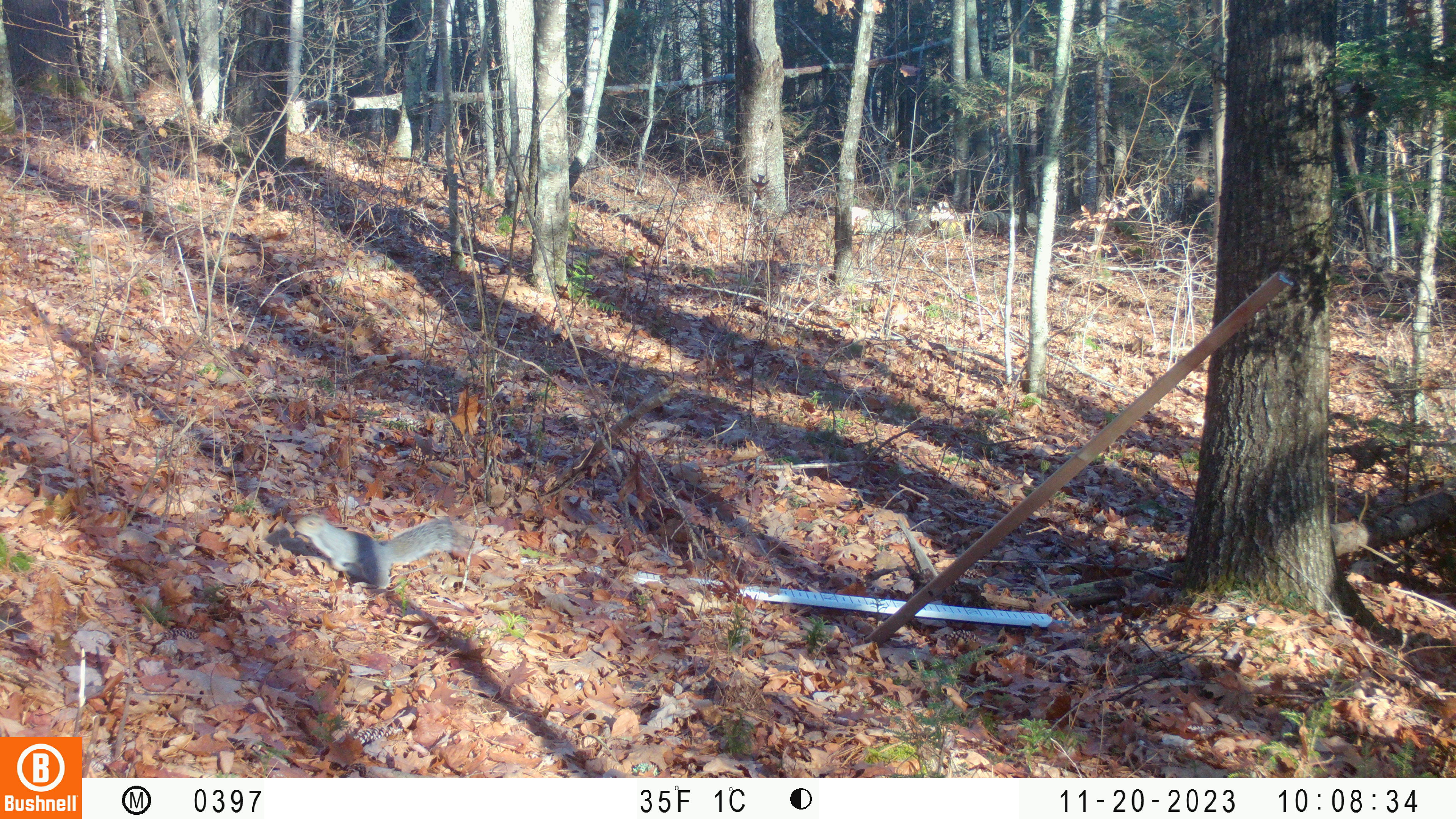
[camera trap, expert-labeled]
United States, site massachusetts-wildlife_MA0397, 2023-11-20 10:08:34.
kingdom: Animalia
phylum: Chordata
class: Mammalia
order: Rodentia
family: Sciuridae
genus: Sciurus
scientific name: Sciurus carolinensis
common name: gray squirrel